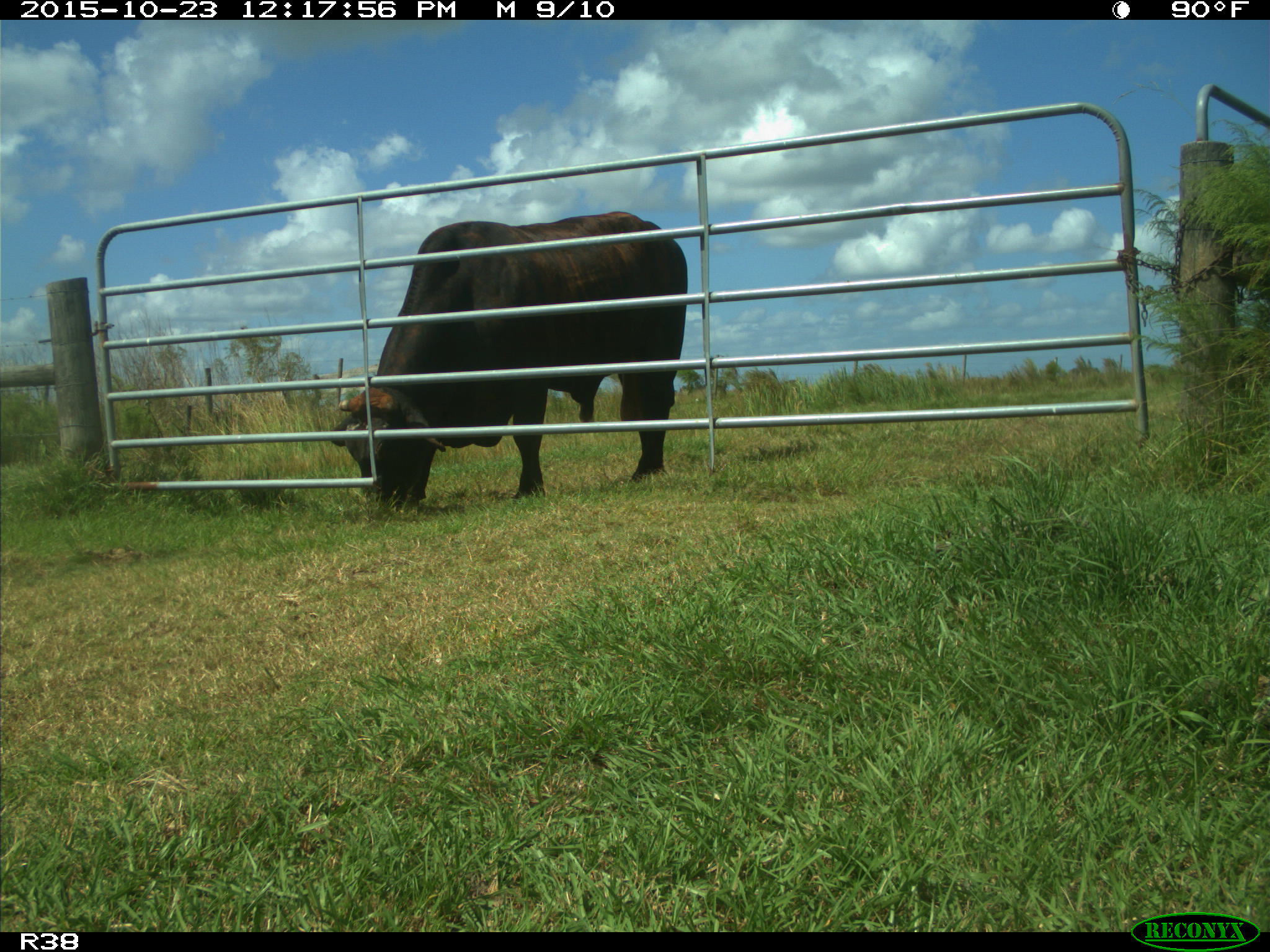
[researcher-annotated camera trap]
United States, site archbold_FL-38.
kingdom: Animalia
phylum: Chordata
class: Mammalia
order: Artiodactyla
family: Bovidae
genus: Bos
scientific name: Bos taurus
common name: domestic cow